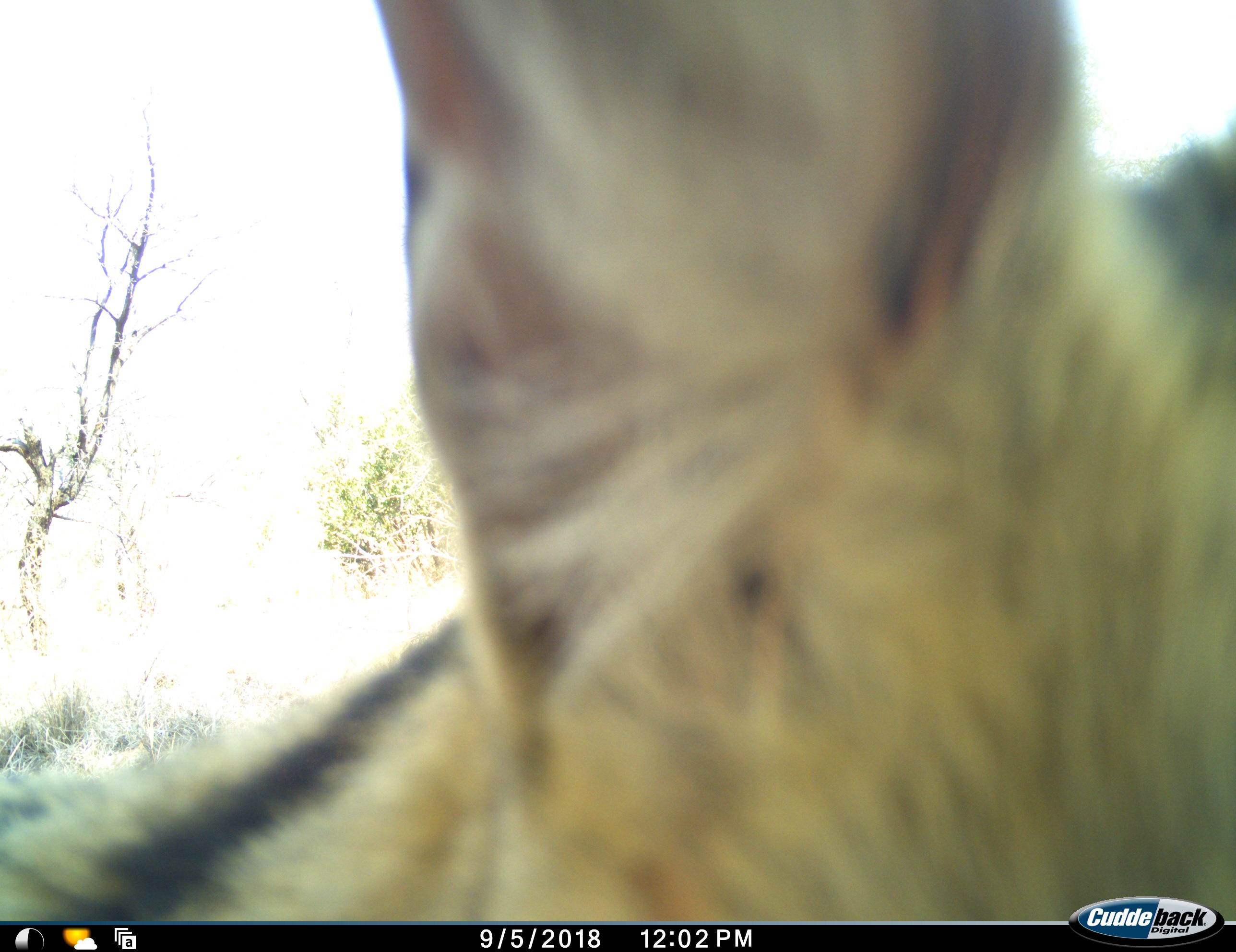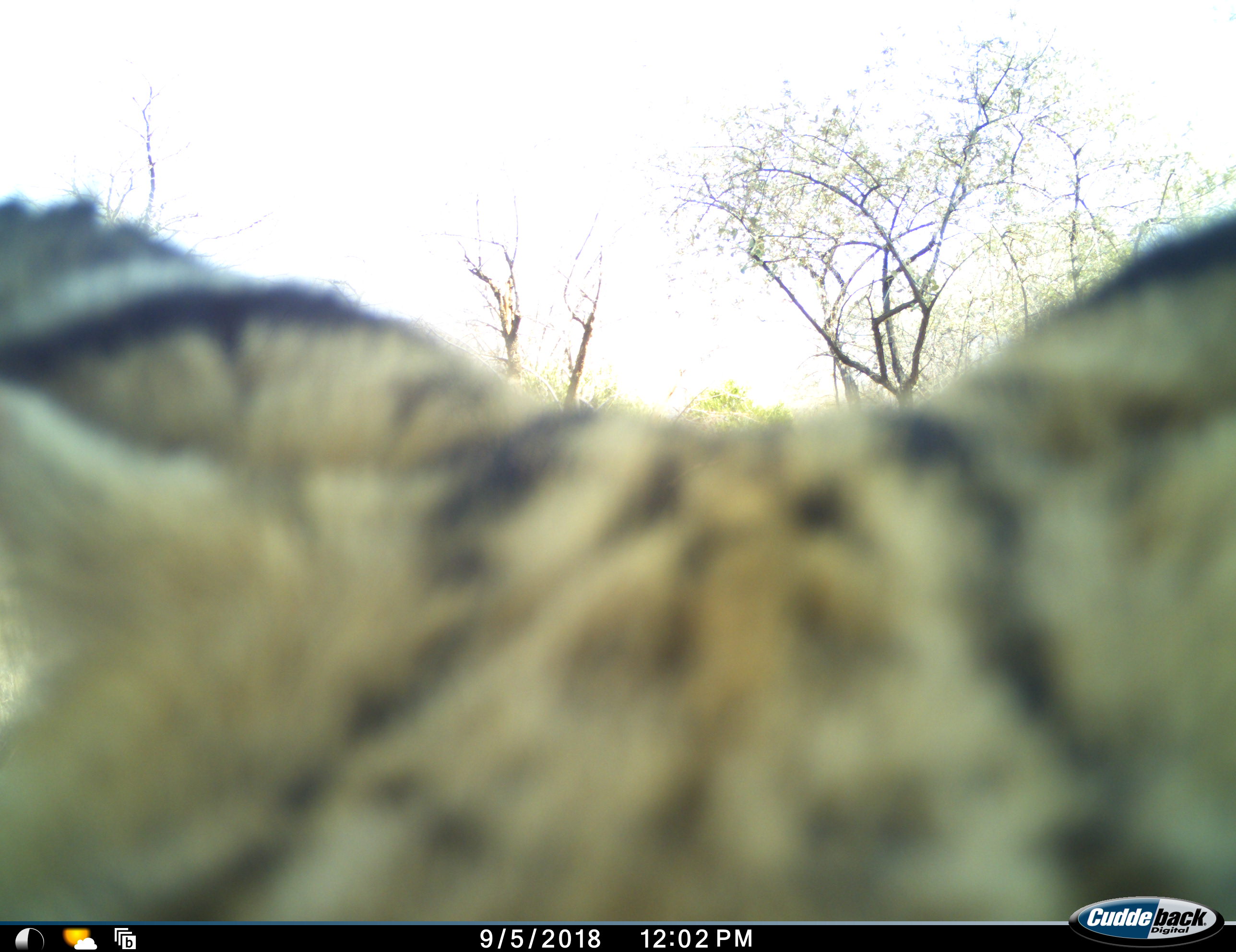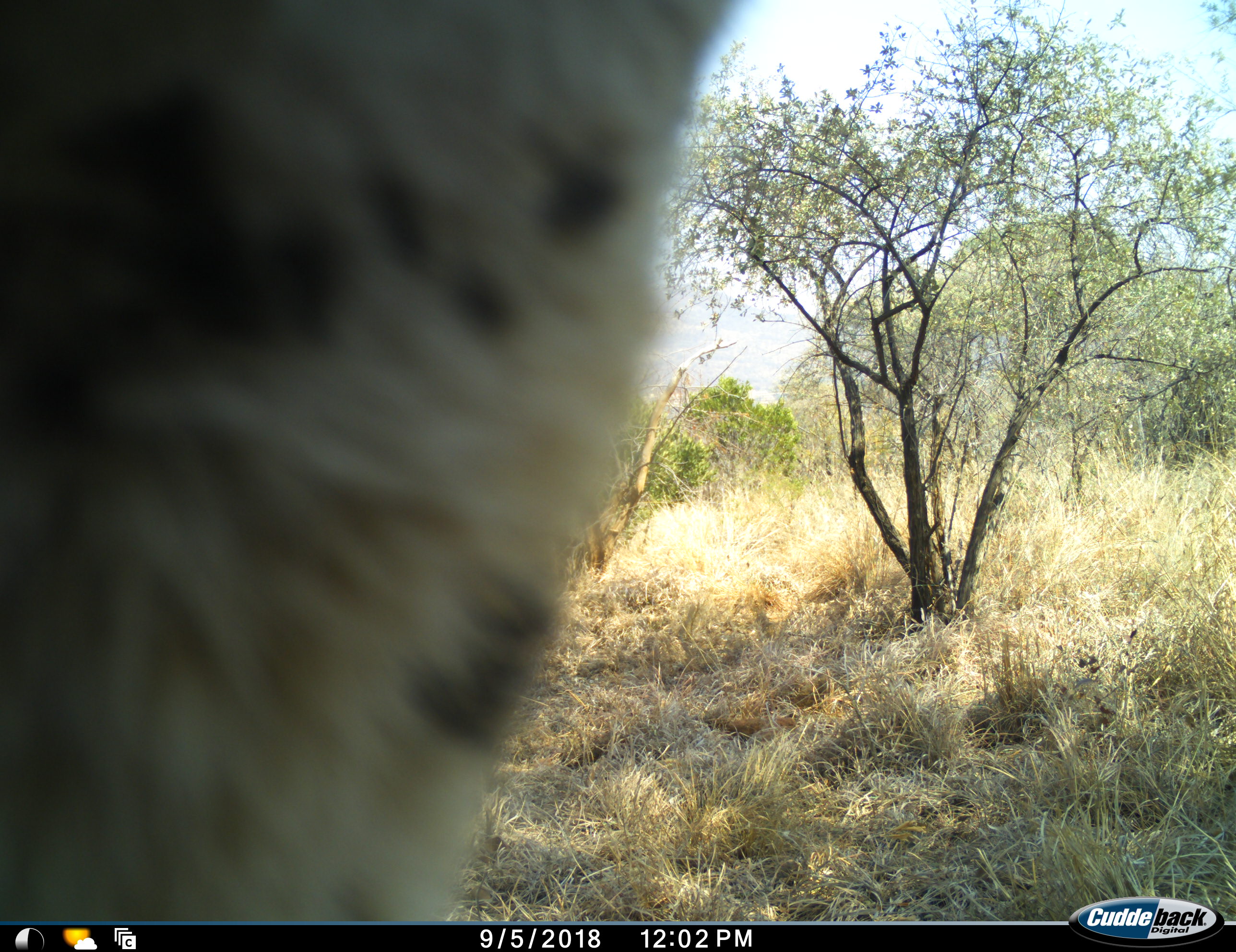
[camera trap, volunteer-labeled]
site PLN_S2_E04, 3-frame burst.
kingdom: Animalia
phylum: Chordata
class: Mammalia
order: Carnivora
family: Felidae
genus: Leptailurus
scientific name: Leptailurus serval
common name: serval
Serval (Leptailurus serval), count 1. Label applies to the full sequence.